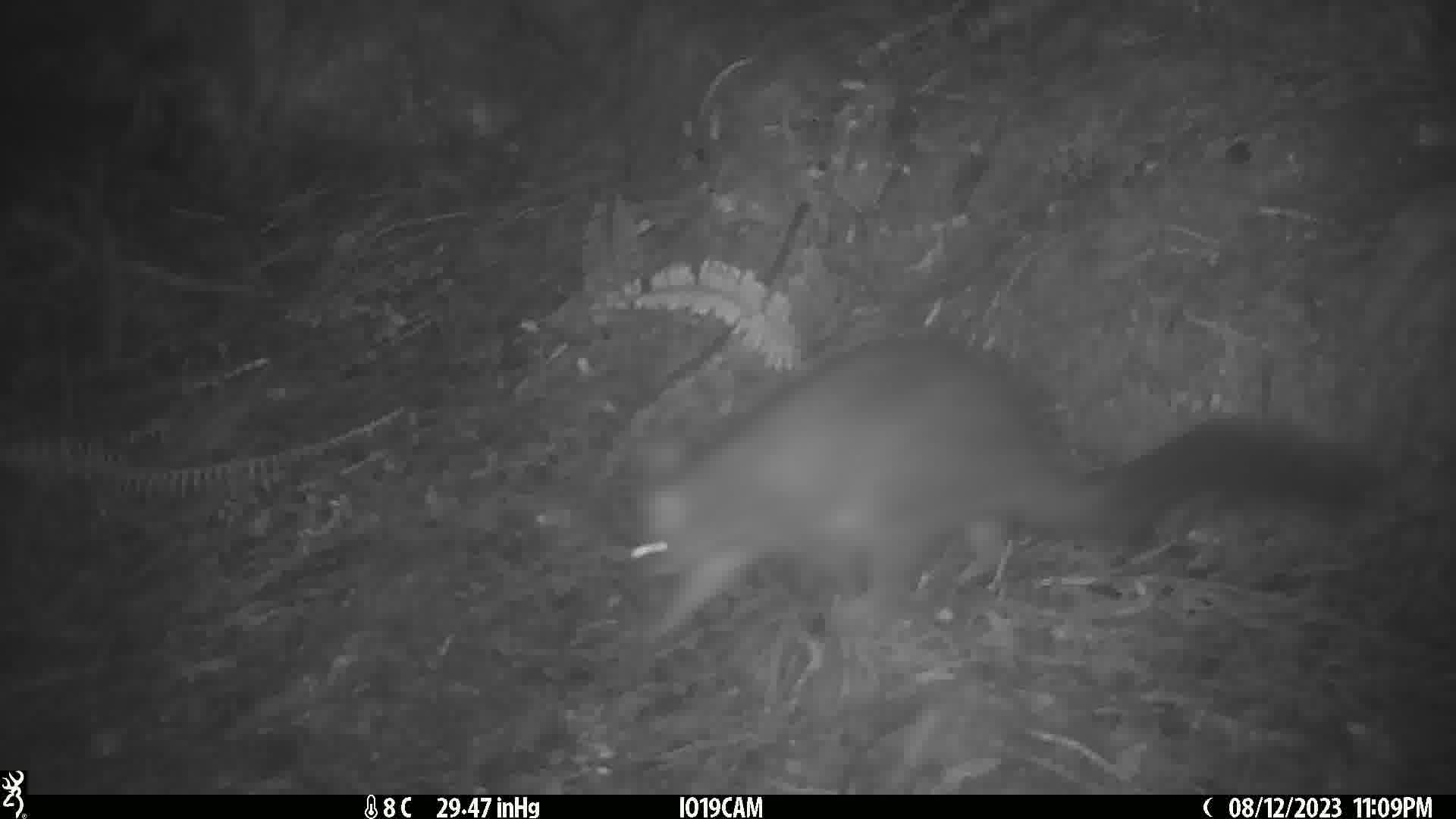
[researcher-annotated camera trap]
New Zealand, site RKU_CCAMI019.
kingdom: Animalia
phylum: Chordata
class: Mammalia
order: Diprotodontia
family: Phalangeridae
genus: Trichosurus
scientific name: Trichosurus vulpecula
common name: common brushtail possum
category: possum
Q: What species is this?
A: Possum (common brushtail possum) (Trichosurus vulpecula).